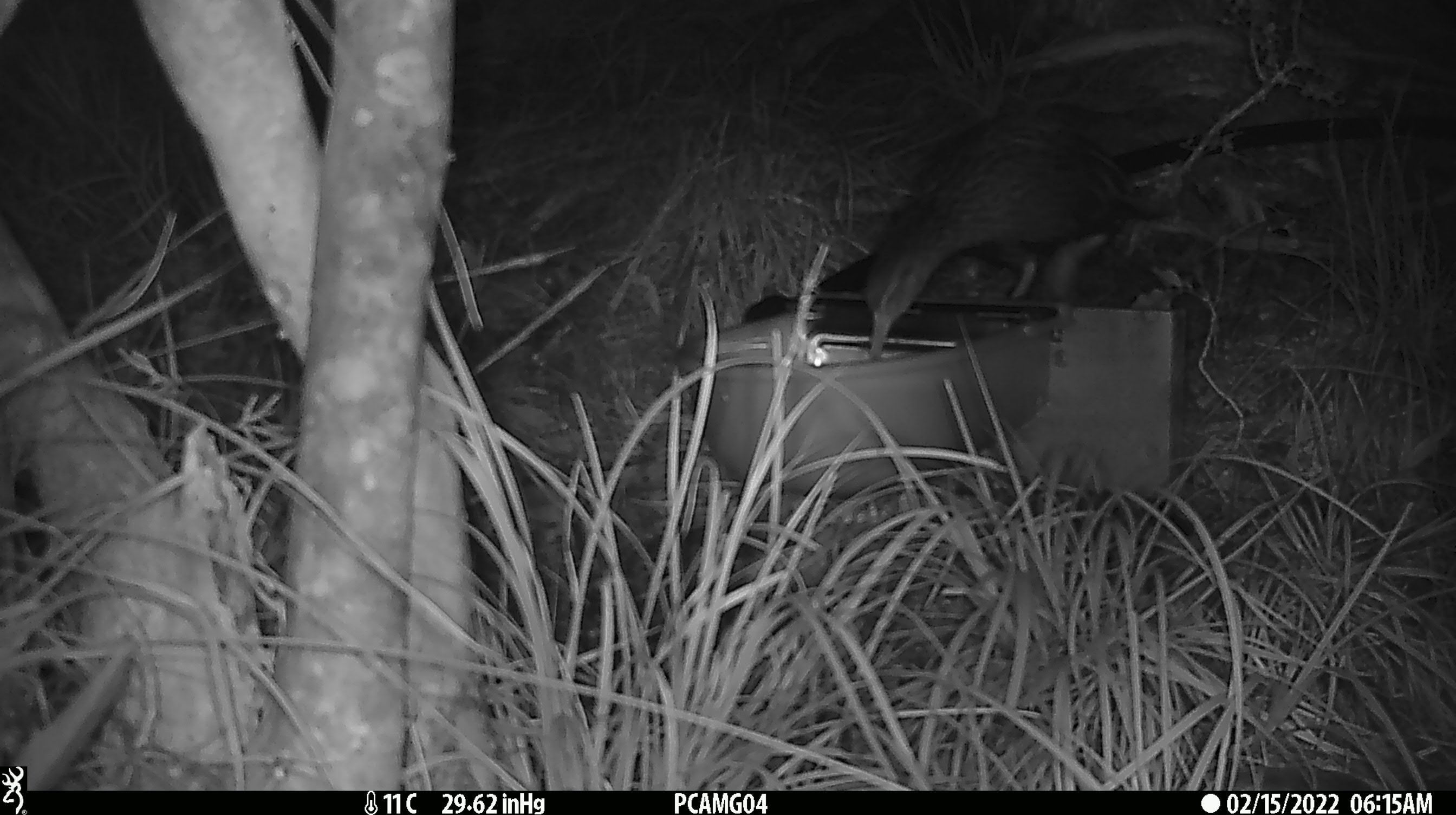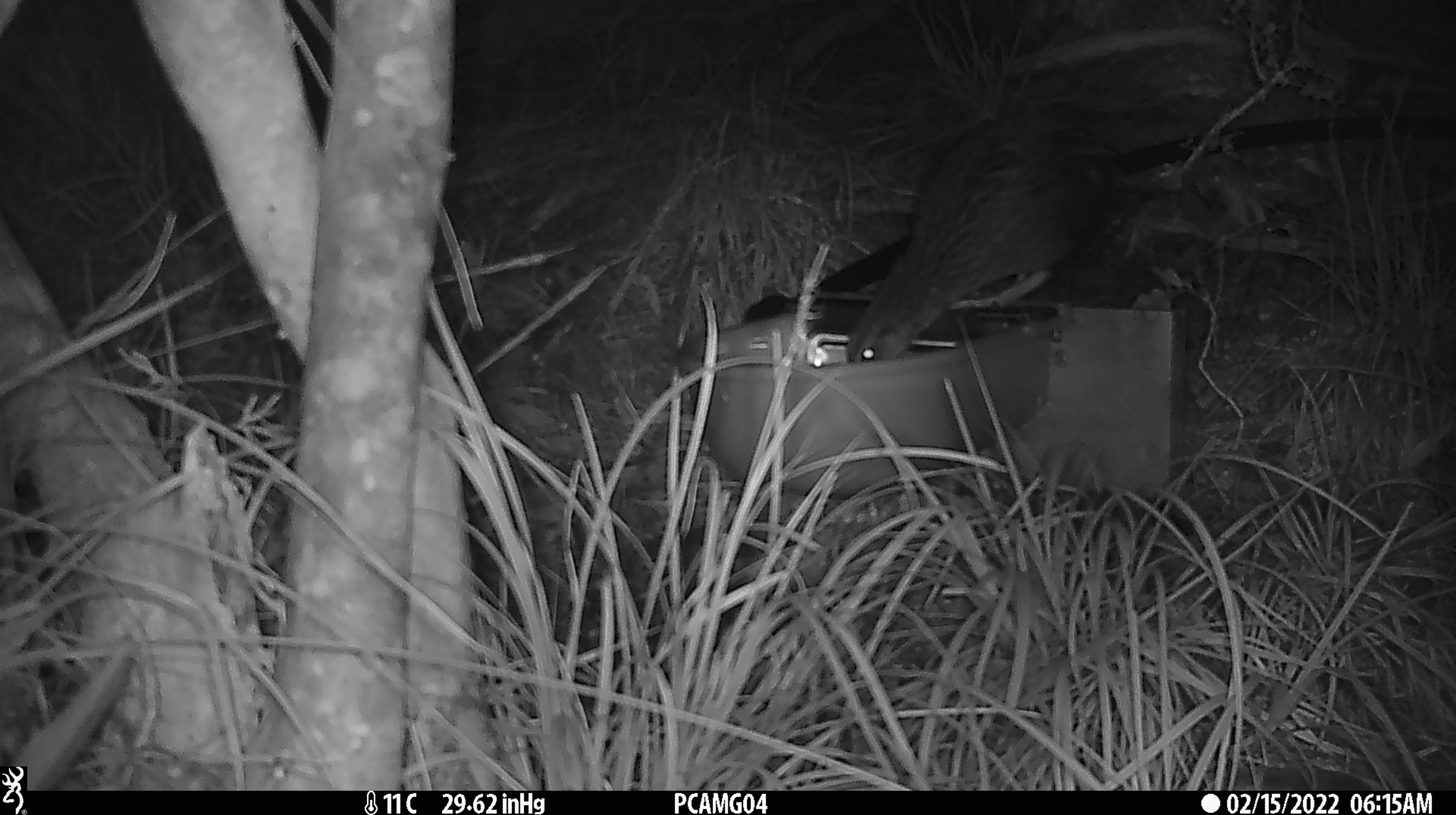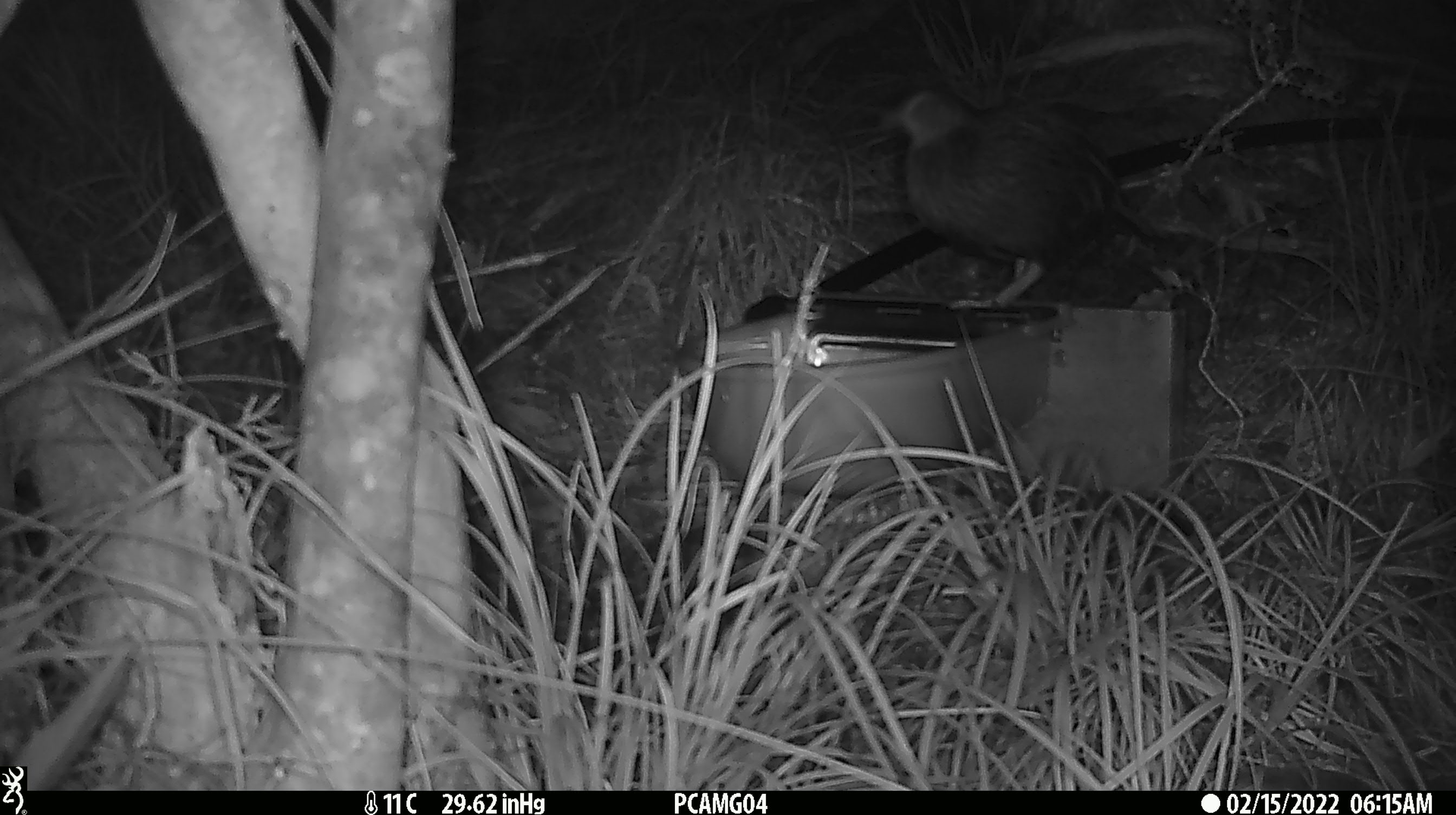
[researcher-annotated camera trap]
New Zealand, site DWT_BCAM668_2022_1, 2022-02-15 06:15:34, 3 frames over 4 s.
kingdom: Animalia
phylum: Chordata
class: Aves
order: Gruiformes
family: Rallidae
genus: Gallirallus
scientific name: Gallirallus australis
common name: weka